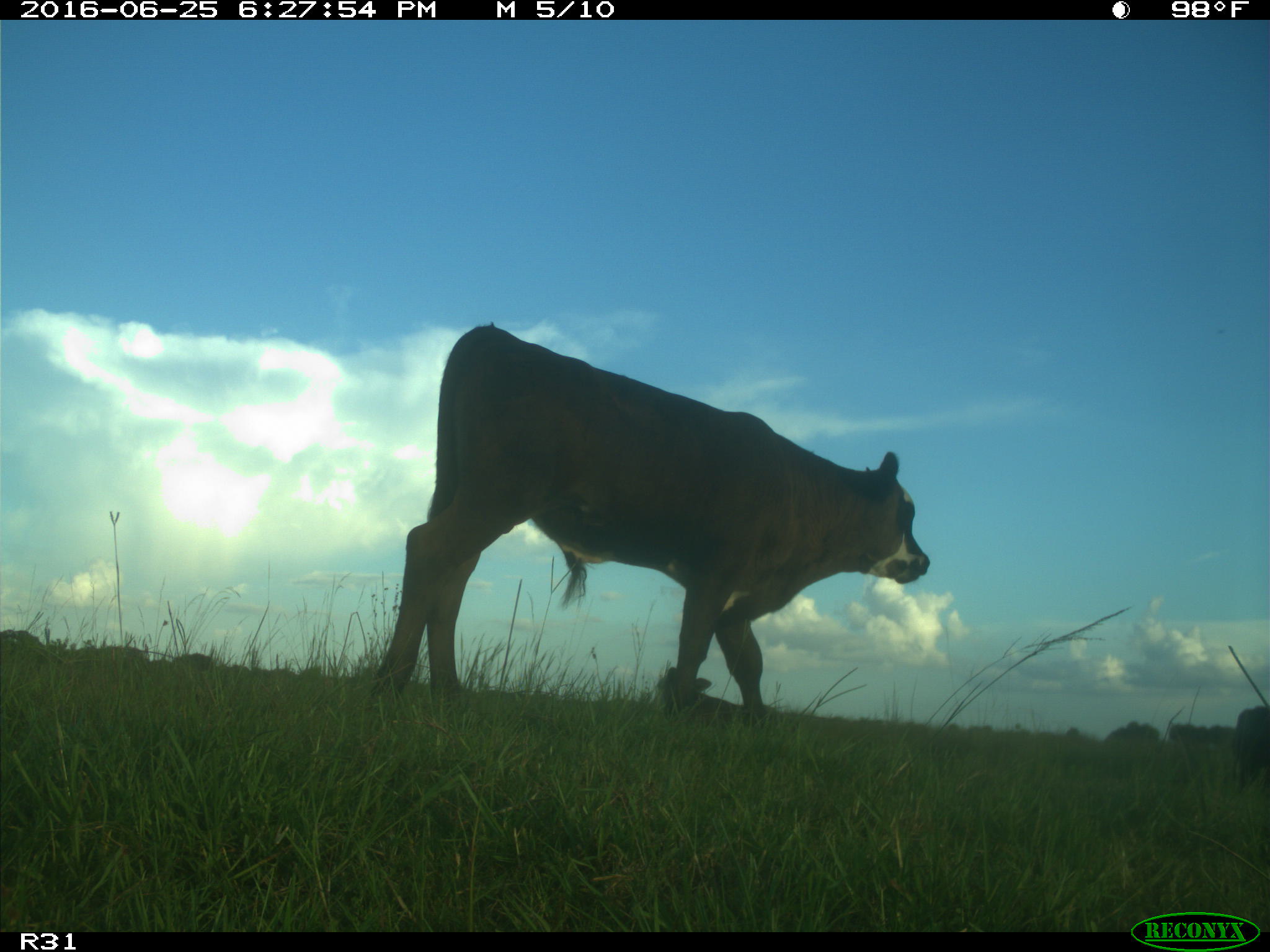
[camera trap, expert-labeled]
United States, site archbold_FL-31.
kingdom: Animalia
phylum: Chordata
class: Mammalia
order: Artiodactyla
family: Bovidae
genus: Bos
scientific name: Bos taurus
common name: domestic cow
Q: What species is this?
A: Bos taurus (domestic cow).